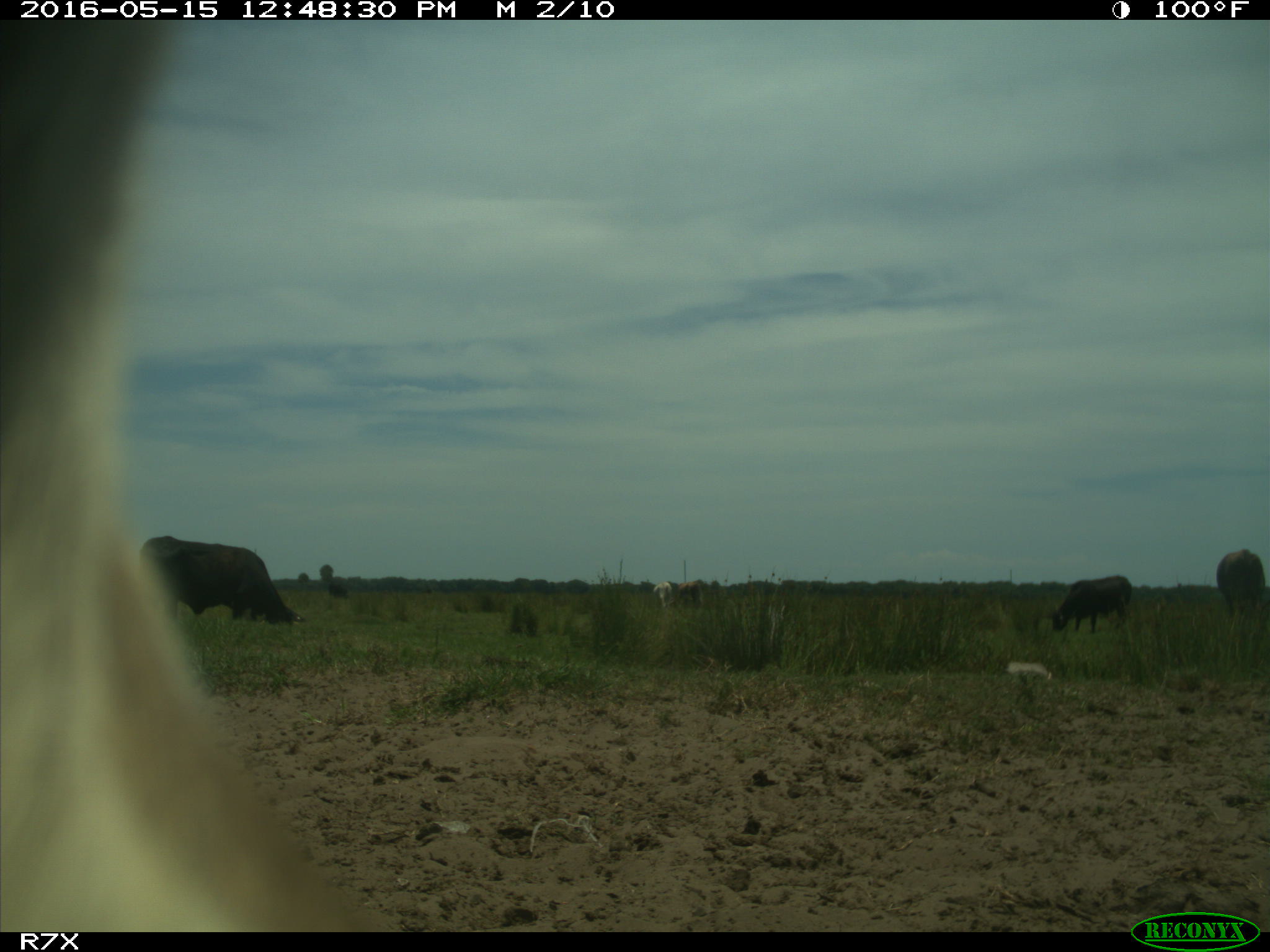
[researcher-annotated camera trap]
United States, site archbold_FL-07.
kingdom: Animalia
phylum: Chordata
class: Mammalia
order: Artiodactyla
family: Bovidae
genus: Bos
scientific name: Bos taurus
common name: domestic cow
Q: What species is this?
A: Bos taurus (domestic cow).